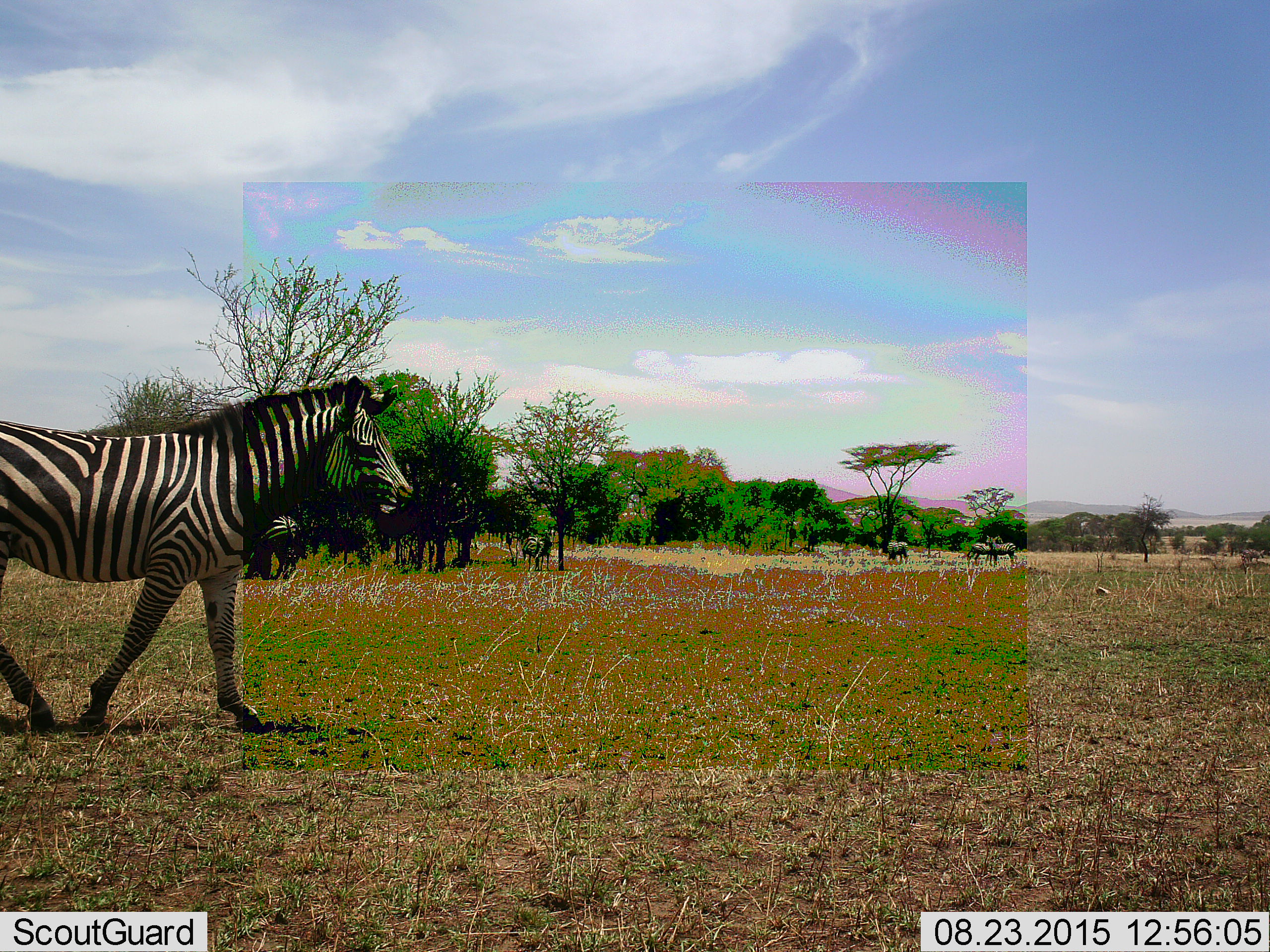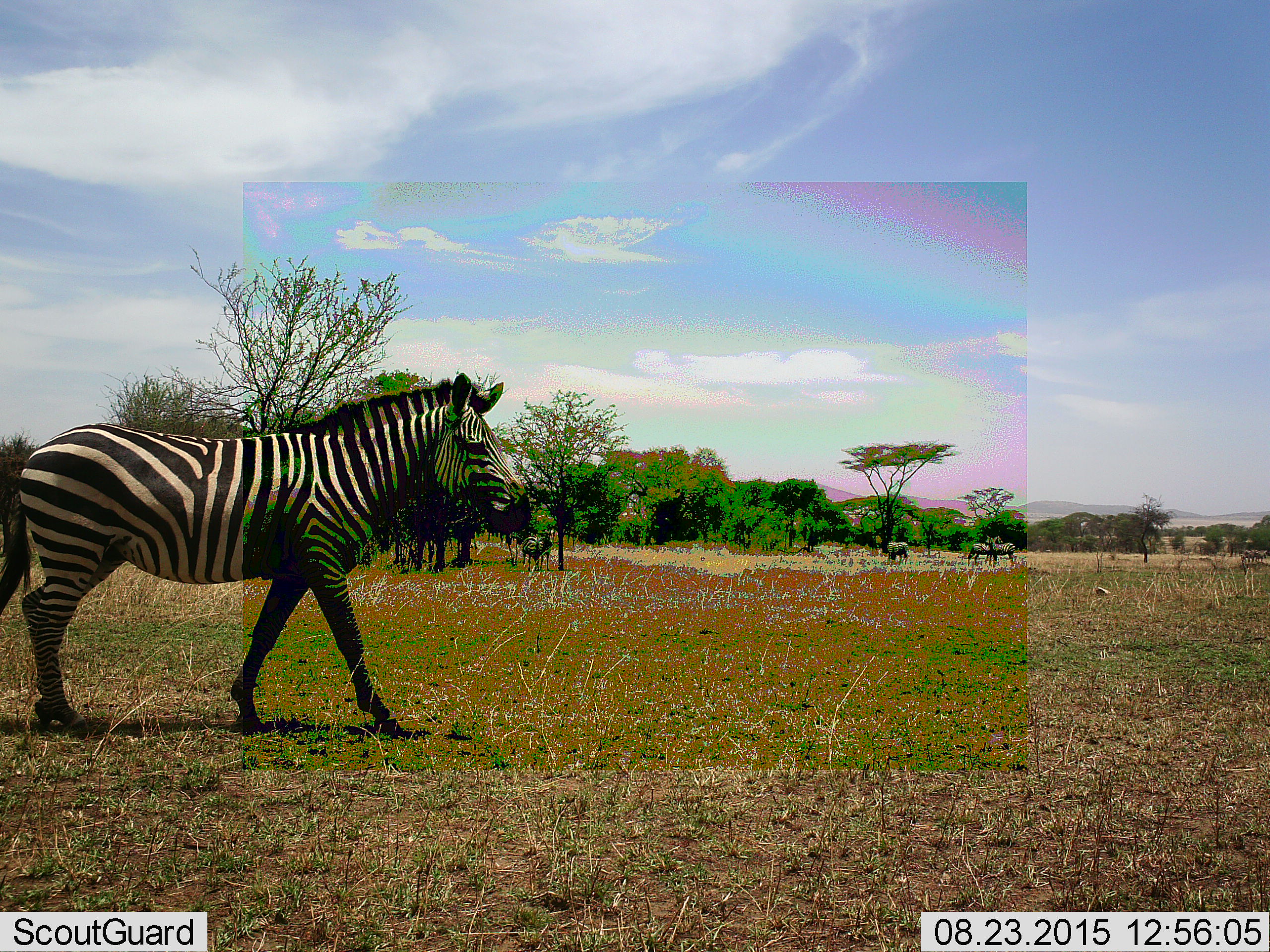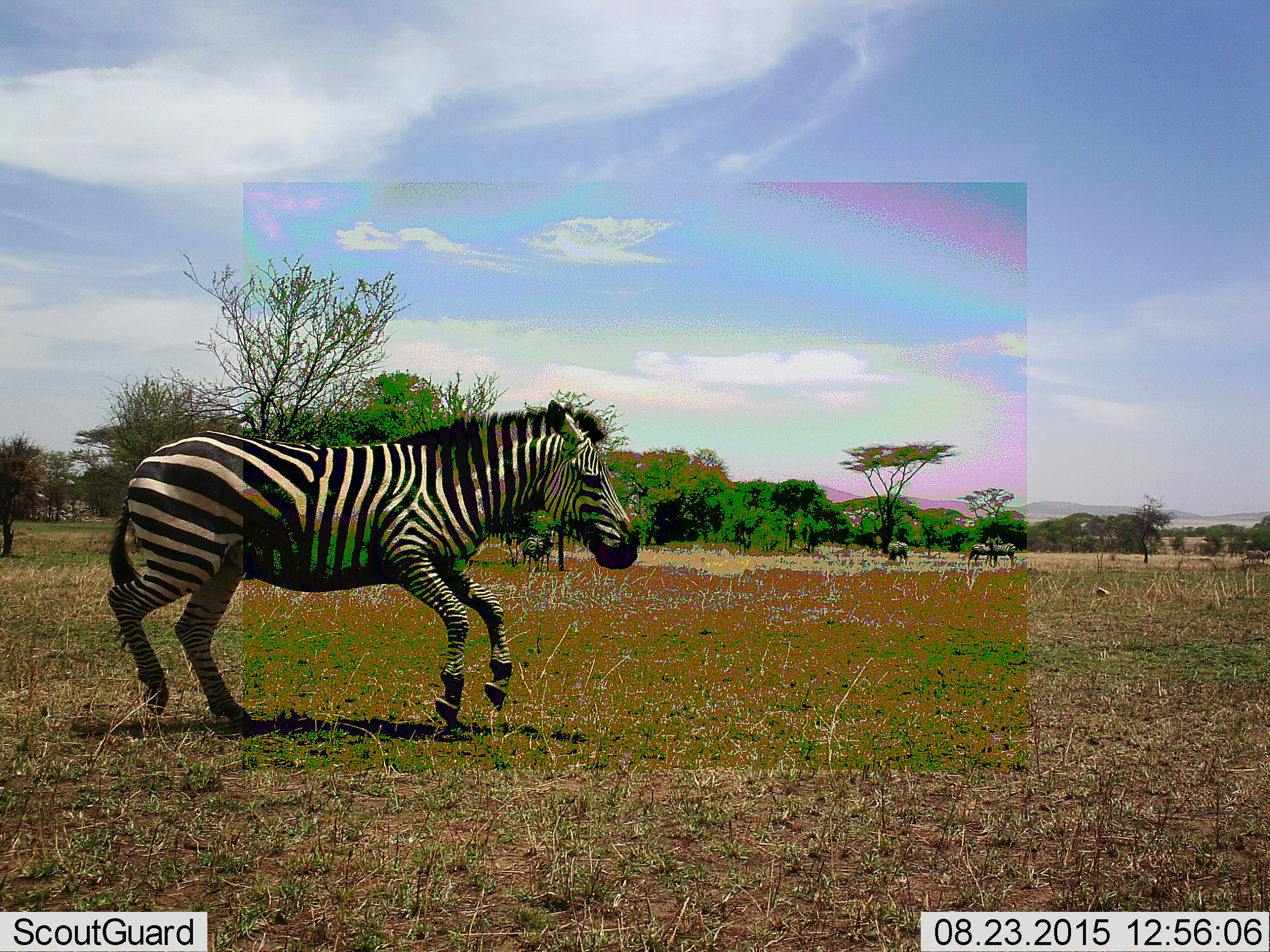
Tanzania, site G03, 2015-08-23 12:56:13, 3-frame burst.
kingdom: Animalia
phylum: Chordata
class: Mammalia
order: Perissodactyla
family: Equidae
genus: Equus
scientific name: Equus quagga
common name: plains zebra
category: zebra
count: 7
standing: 47%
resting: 11%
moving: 95%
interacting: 0%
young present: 0%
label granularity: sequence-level